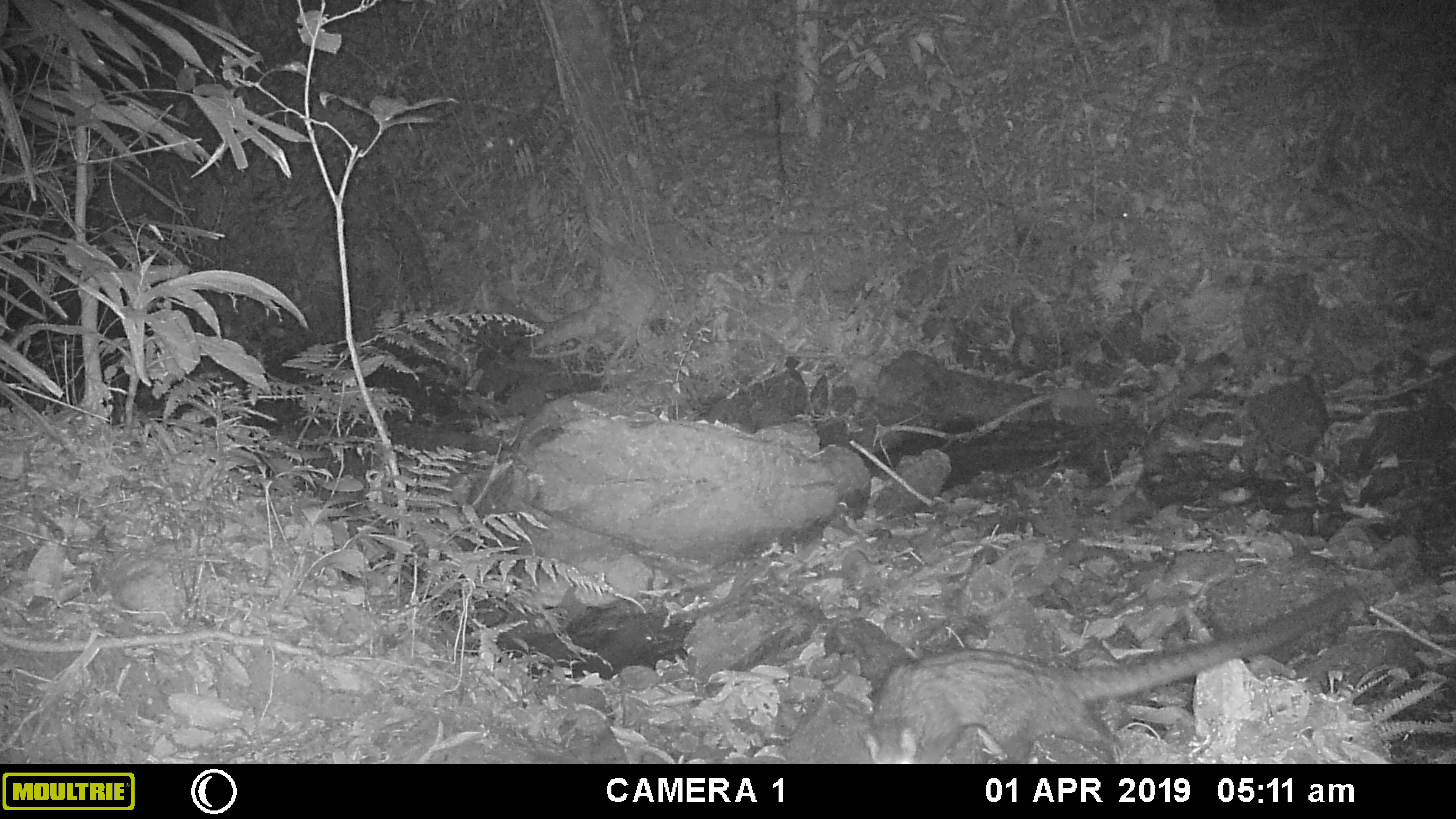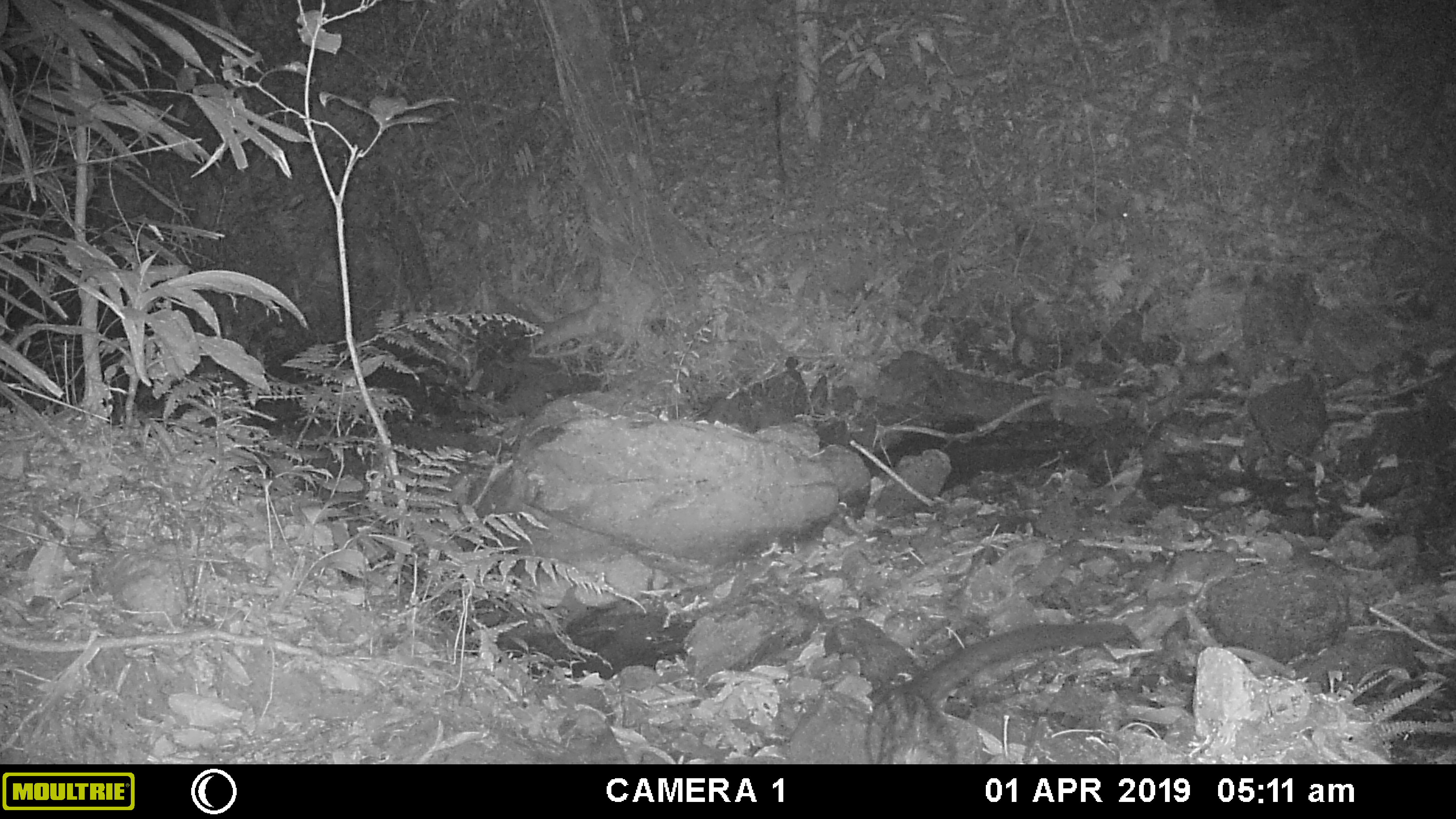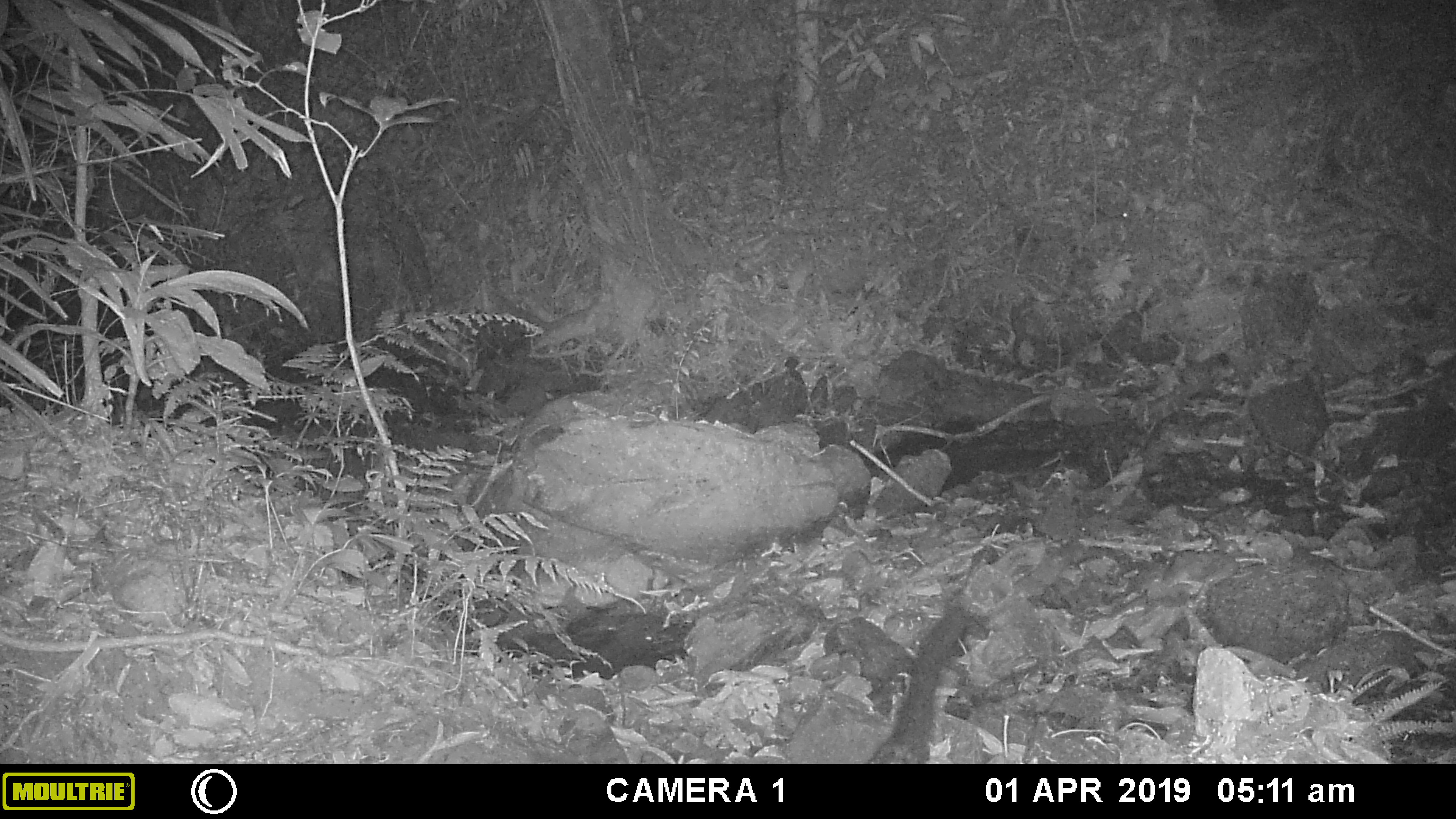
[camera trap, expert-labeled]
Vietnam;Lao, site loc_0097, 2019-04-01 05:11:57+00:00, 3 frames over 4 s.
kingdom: Animalia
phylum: Chordata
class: Mammalia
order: Carnivora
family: Viverridae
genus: Paradoxurus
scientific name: Paradoxurus hermaphroditus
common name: common palm civet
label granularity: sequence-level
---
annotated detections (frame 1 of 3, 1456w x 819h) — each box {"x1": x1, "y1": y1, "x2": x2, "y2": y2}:
common palm civet: {"x1": 859, "y1": 578, "x2": 1363, "y2": 764}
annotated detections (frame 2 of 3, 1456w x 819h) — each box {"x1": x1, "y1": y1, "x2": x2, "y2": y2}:
common palm civet: {"x1": 859, "y1": 619, "x2": 1144, "y2": 764}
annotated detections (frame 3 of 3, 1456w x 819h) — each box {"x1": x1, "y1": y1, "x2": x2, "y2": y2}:
common palm civet: {"x1": 867, "y1": 604, "x2": 986, "y2": 764}